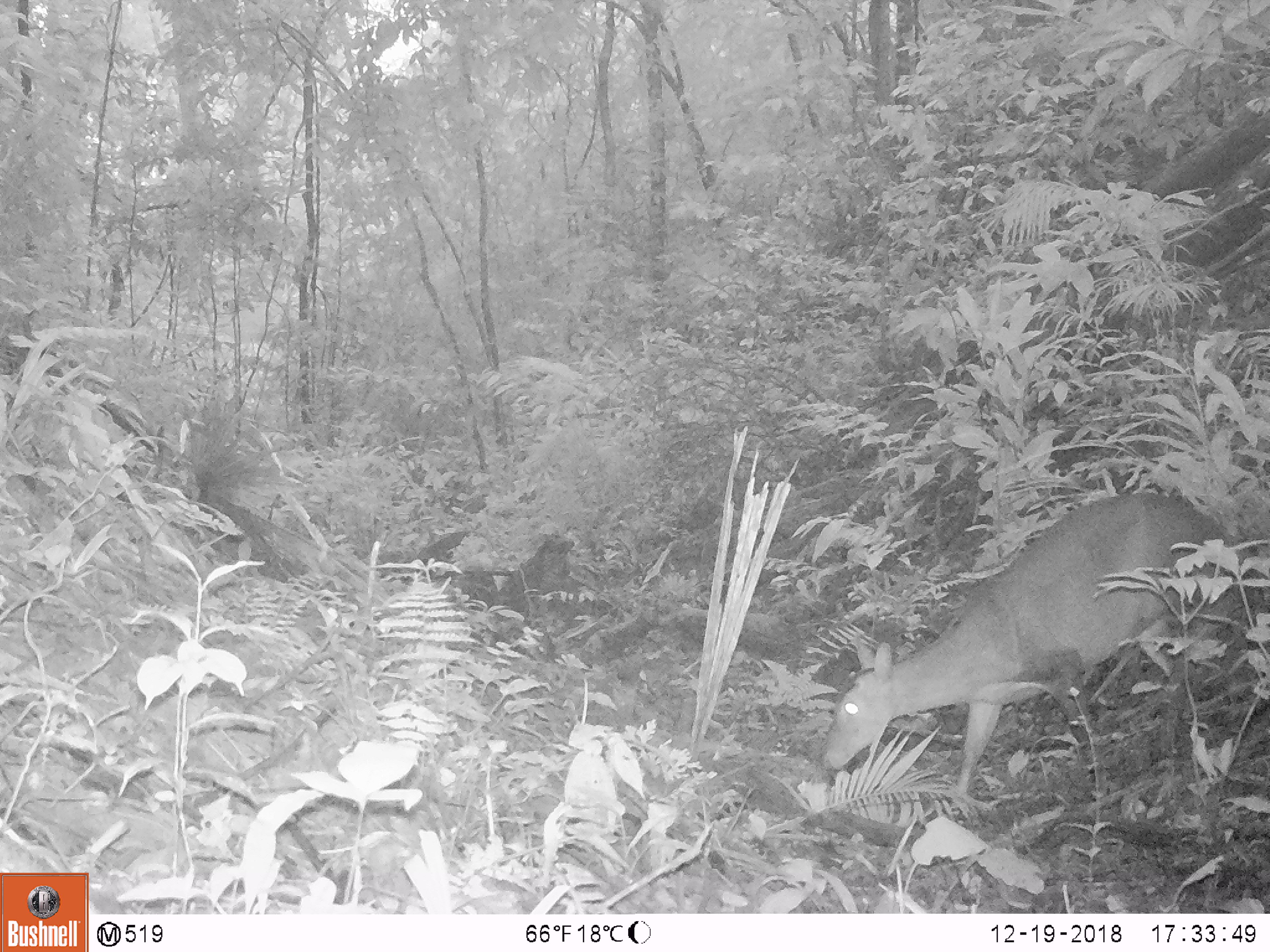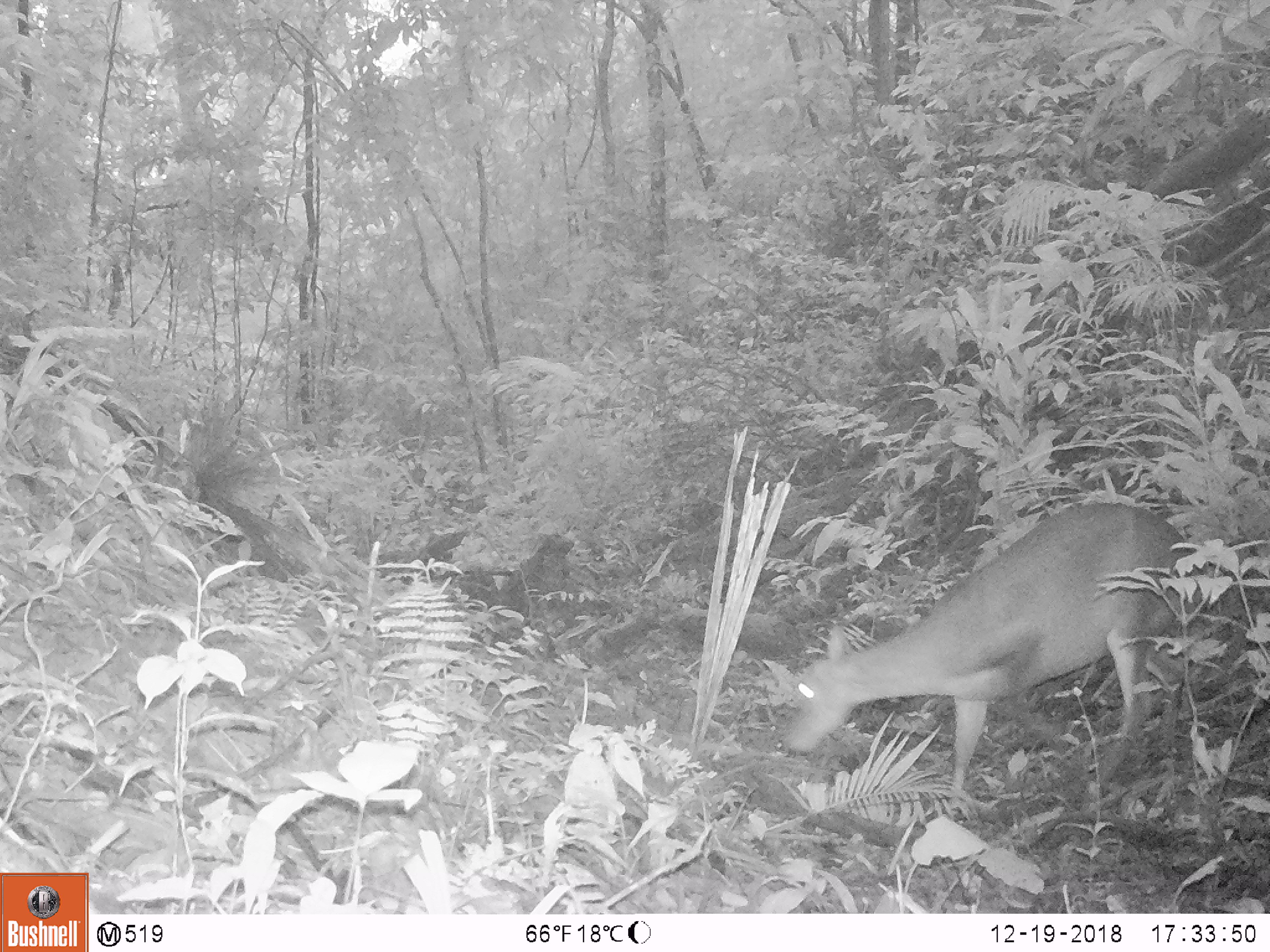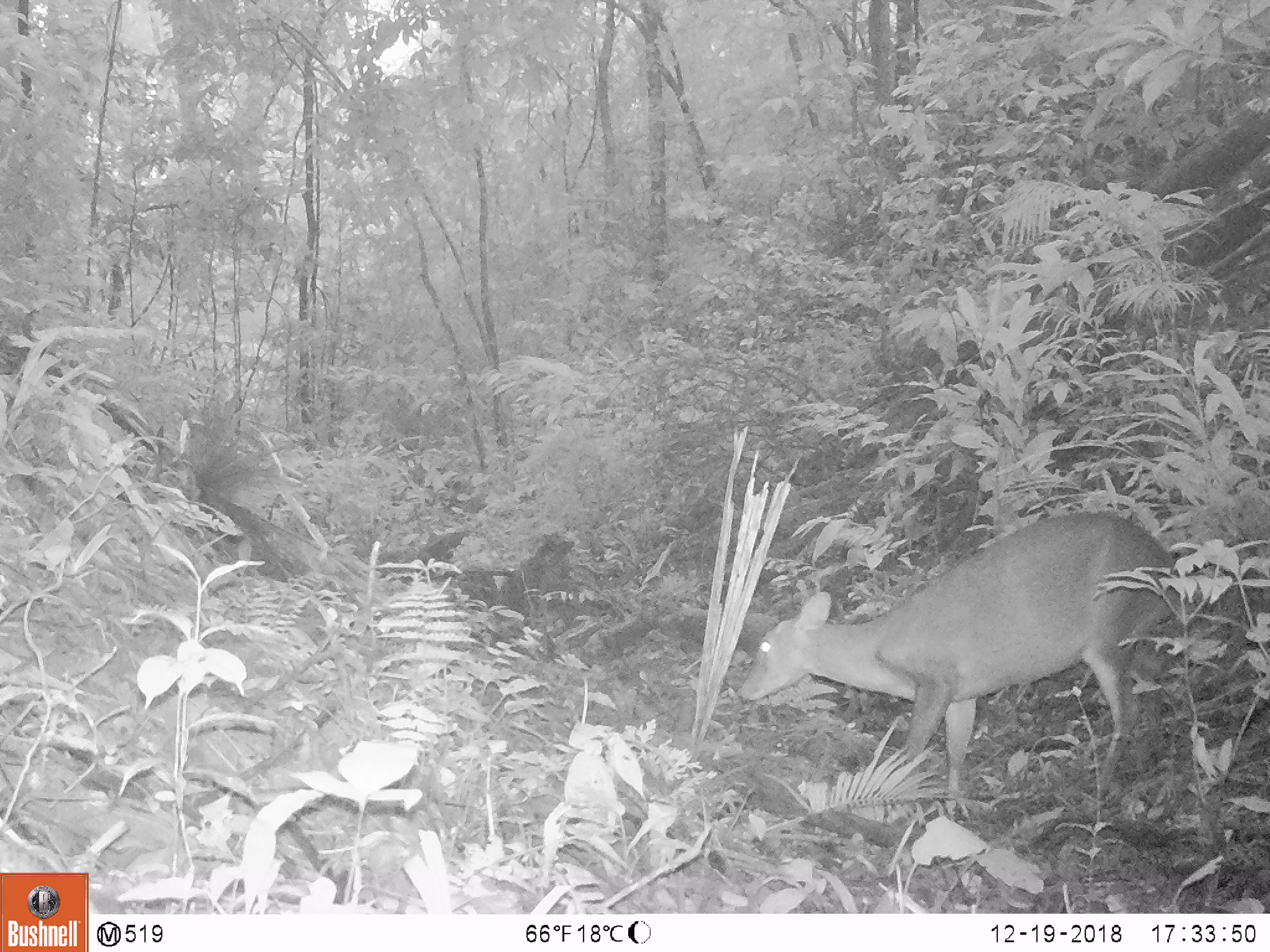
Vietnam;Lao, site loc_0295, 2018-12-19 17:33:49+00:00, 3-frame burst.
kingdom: Animalia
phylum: Chordata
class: Mammalia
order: Artiodactyla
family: Cervidae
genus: Muntiacus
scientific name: Muntiacus vuquangensis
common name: large-antlered muntjac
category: large antlered muntjac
Large antlered muntjac (large-antlered muntjac) (Muntiacus vuquangensis). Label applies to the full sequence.